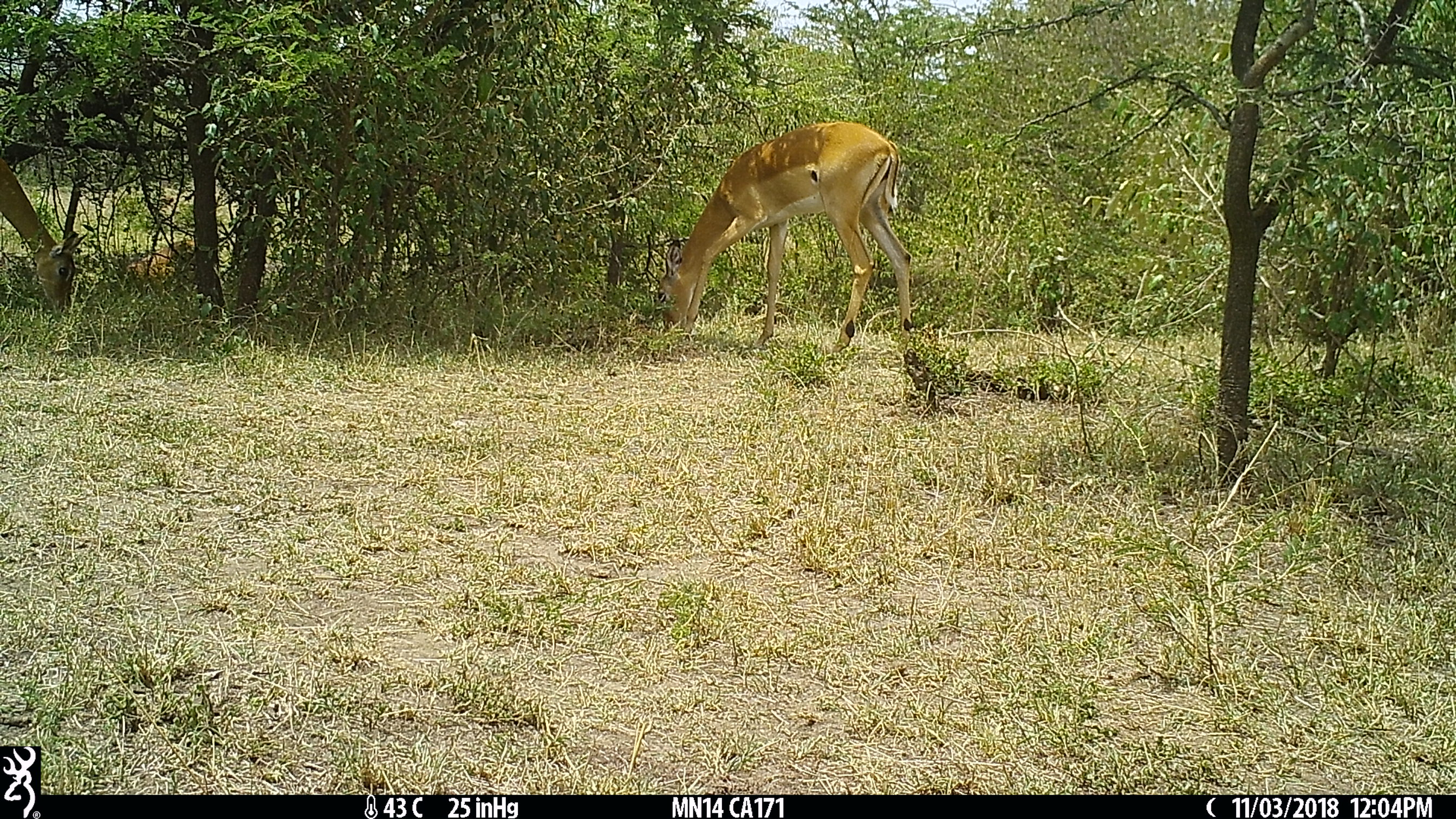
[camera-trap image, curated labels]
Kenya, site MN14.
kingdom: Animalia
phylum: Chordata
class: Mammalia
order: Artiodactyla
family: Bovidae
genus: Aepyceros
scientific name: Aepyceros melampus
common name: impala